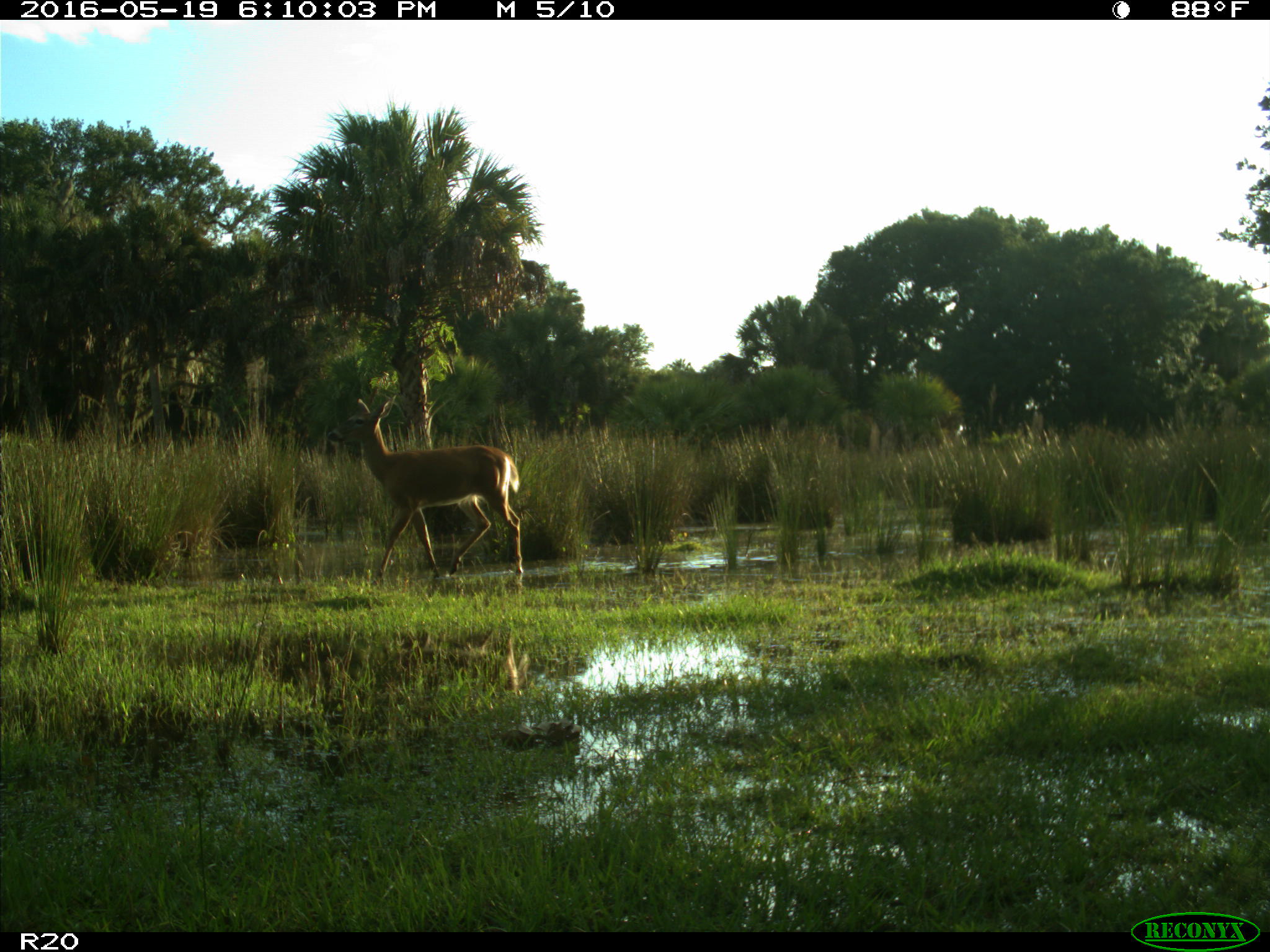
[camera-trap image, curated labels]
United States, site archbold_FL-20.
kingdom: Animalia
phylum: Chordata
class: Mammalia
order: Artiodactyla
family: Cervidae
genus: Odocoileus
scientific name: Odocoileus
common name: deer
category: unidentified deer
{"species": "unidentified deer (deer) (Odocoileus)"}